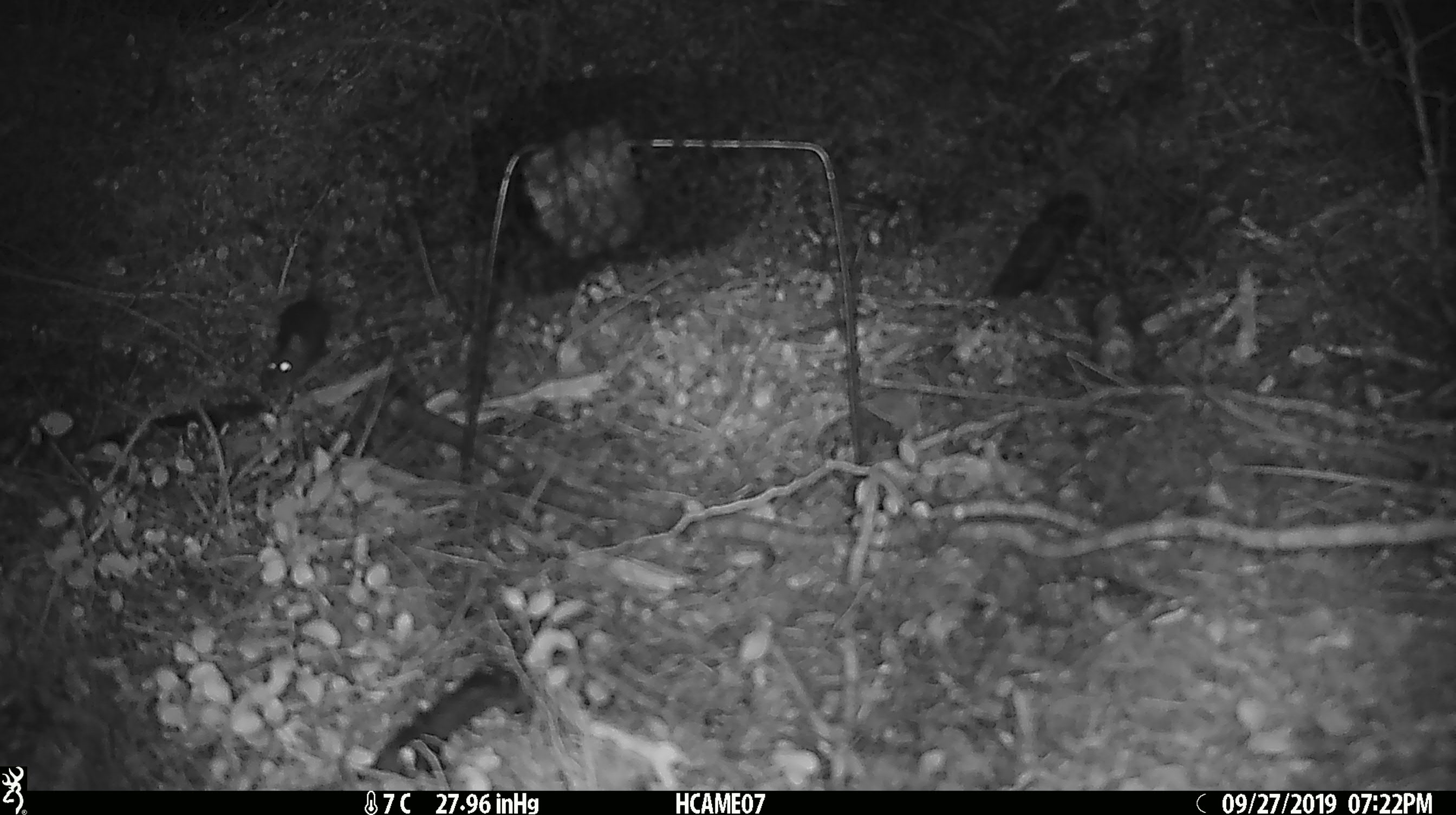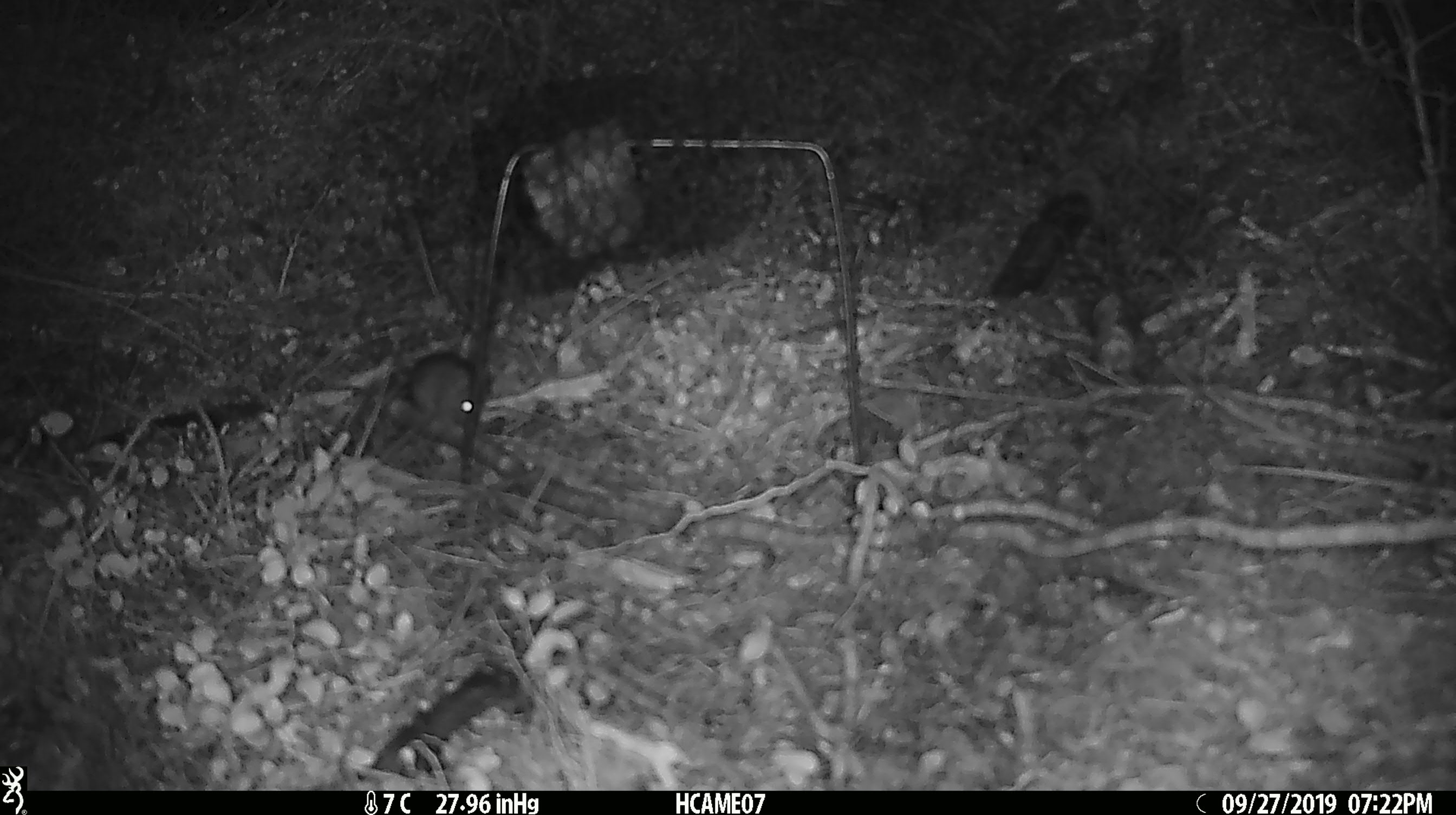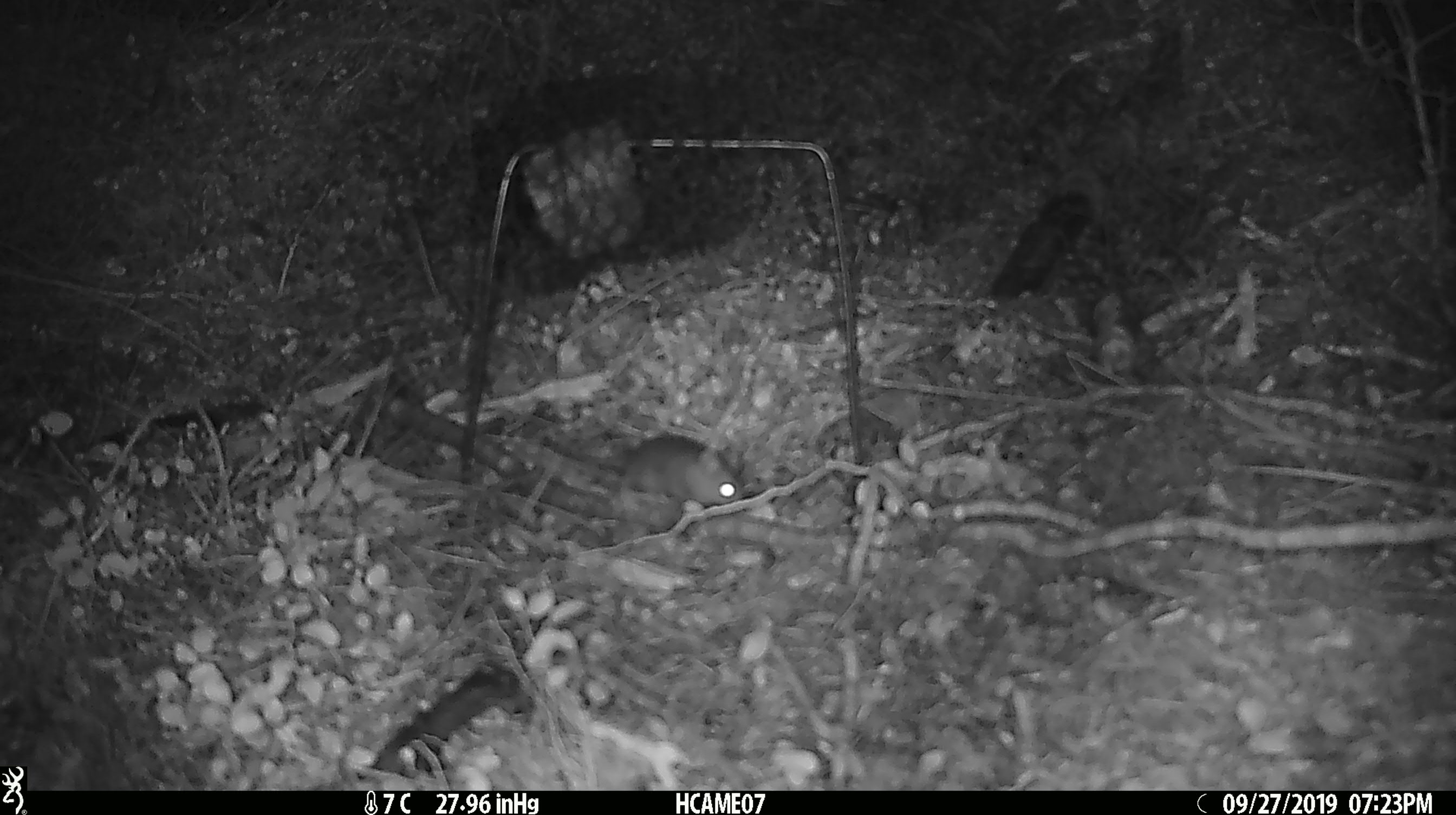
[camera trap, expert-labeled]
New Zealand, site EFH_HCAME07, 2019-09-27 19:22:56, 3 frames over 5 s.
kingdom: Animalia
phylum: Chordata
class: Mammalia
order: Rodentia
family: Muridae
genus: Mus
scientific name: Mus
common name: mouse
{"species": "mouse (Mus)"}